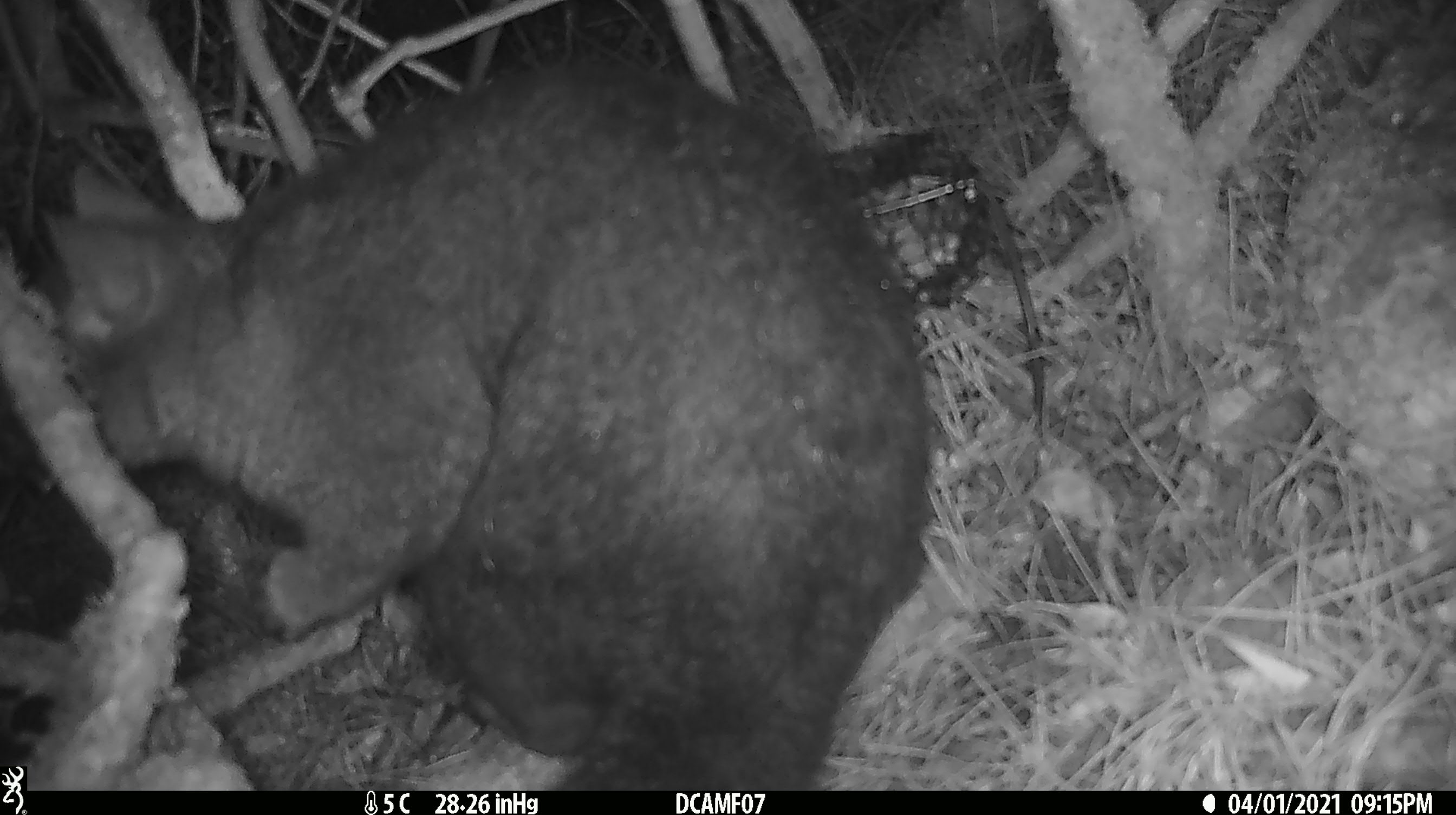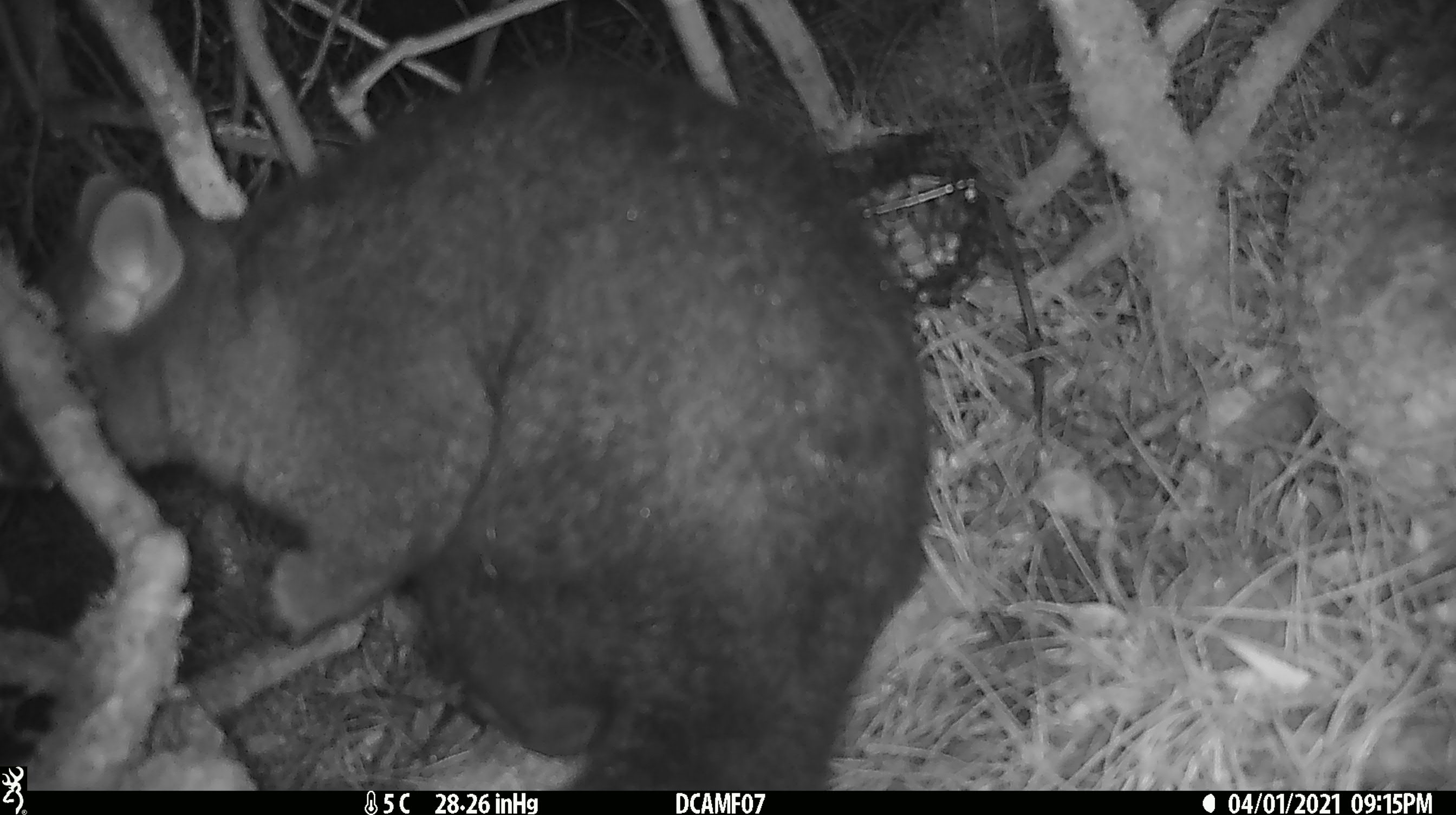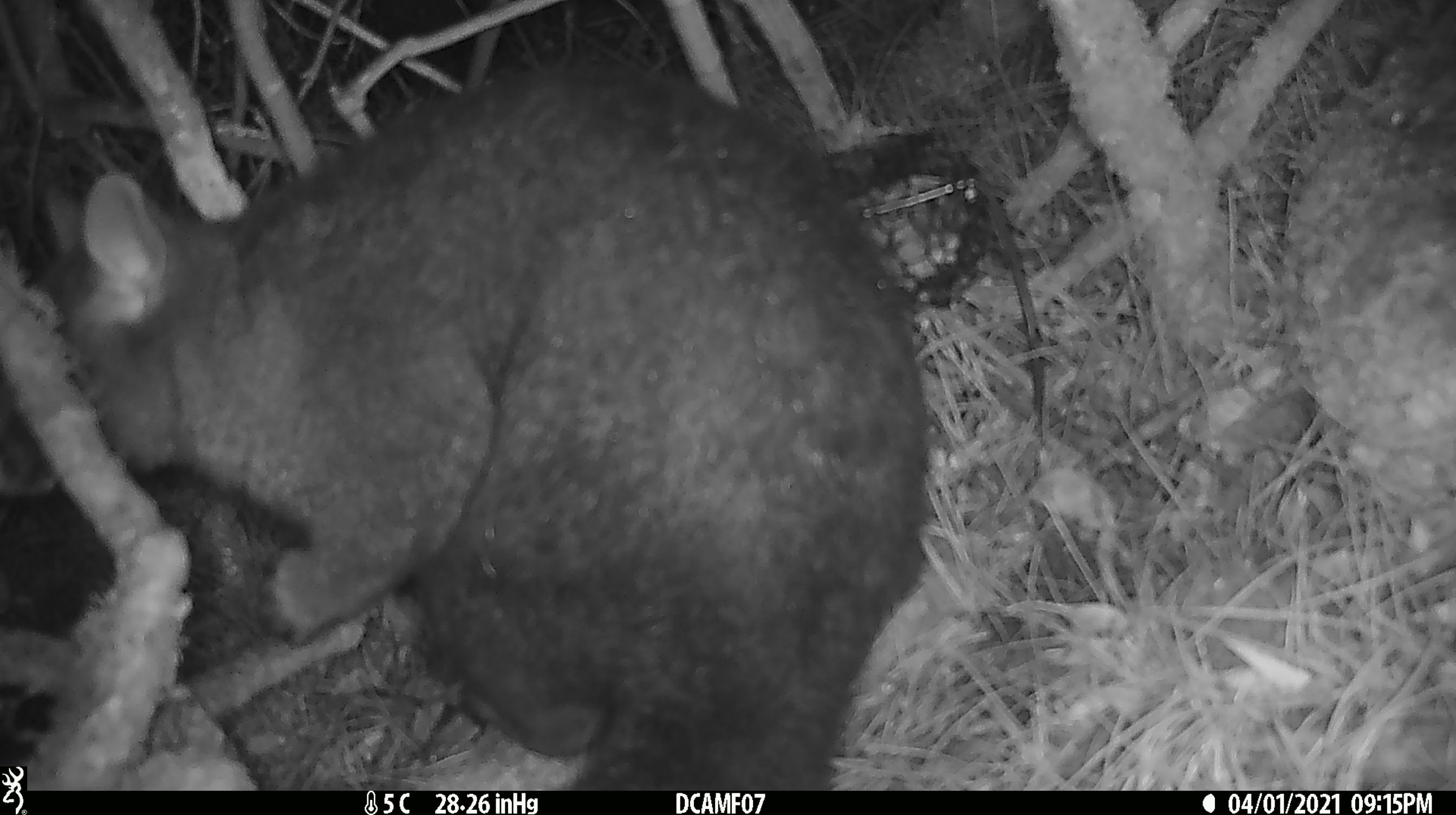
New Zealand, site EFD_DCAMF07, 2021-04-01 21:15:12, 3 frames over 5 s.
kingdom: Animalia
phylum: Chordata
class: Mammalia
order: Diprotodontia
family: Phalangeridae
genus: Trichosurus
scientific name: Trichosurus vulpecula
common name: common brushtail possum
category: possum